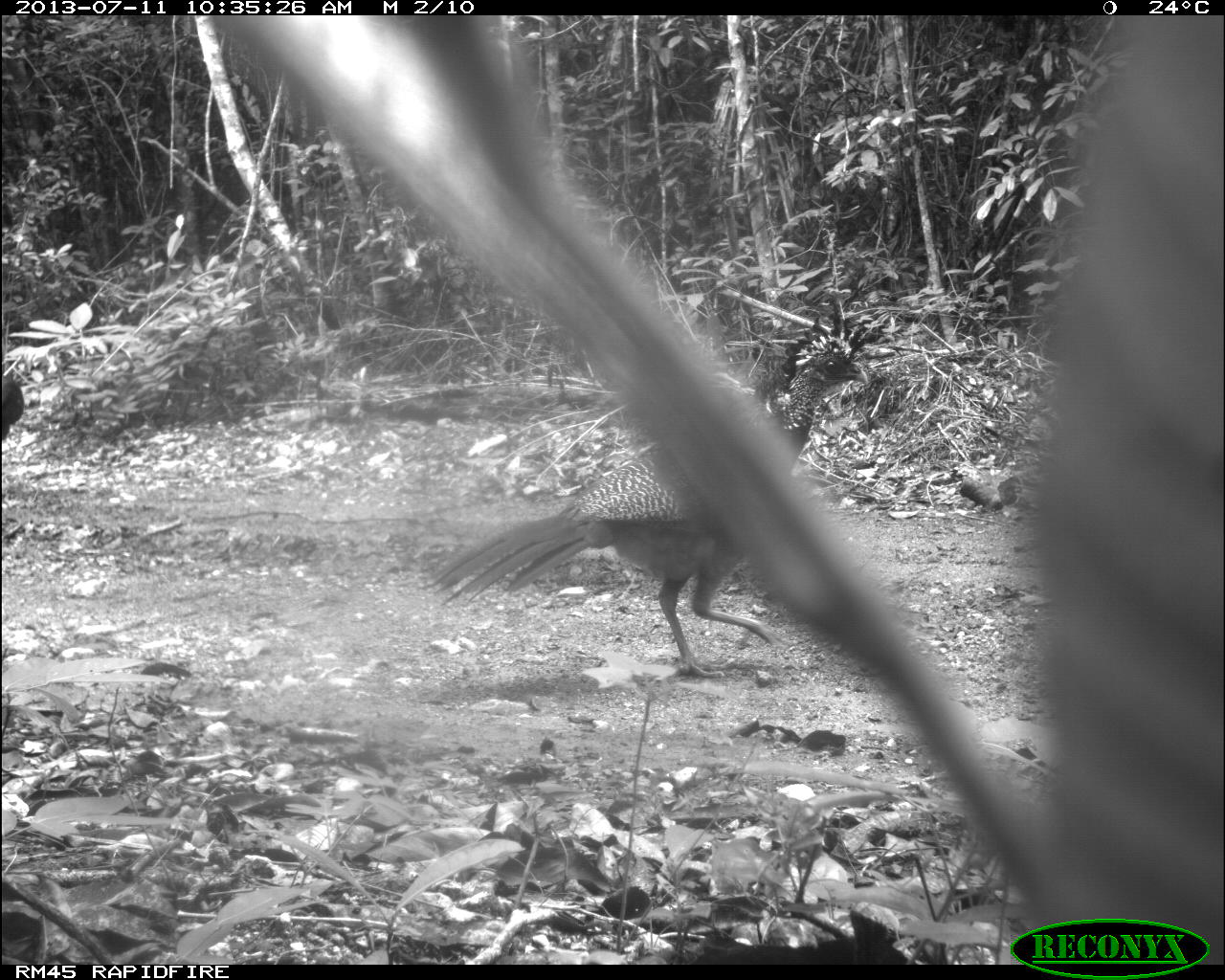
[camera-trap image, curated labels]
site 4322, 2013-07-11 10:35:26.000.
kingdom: Animalia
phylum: Chordata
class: Aves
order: Galliformes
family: Cracidae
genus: Crax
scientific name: Crax rubra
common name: great curassow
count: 2